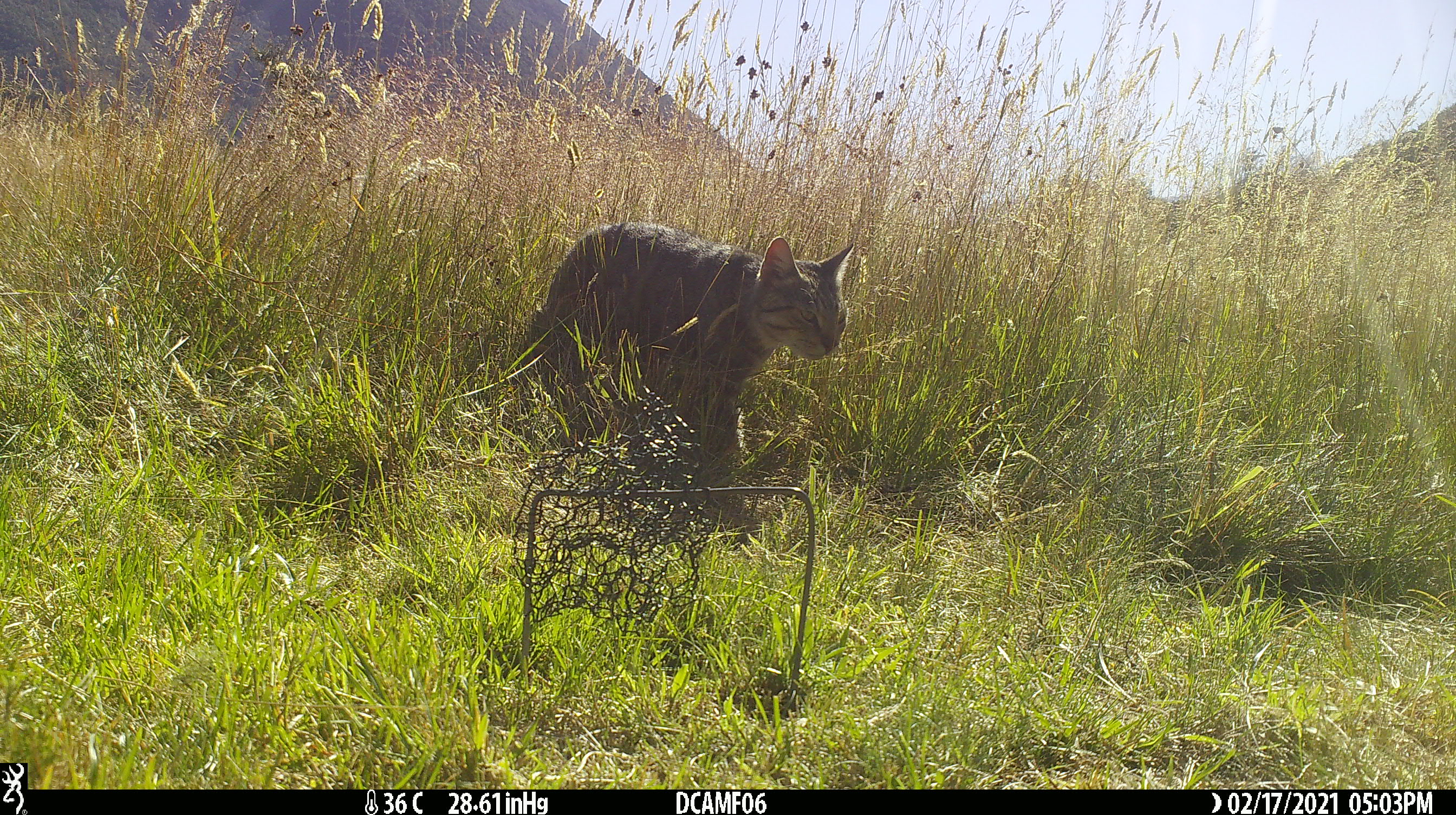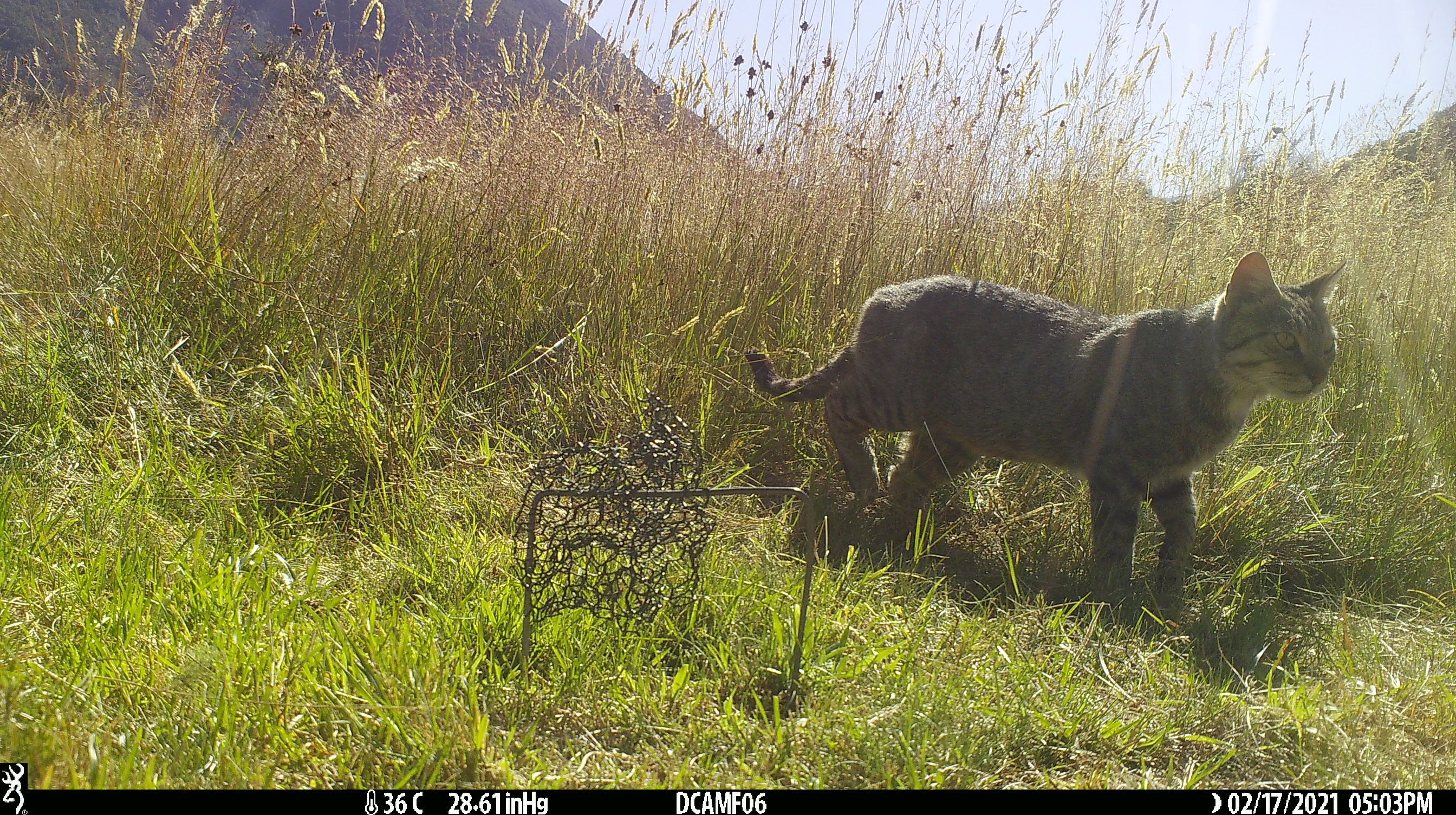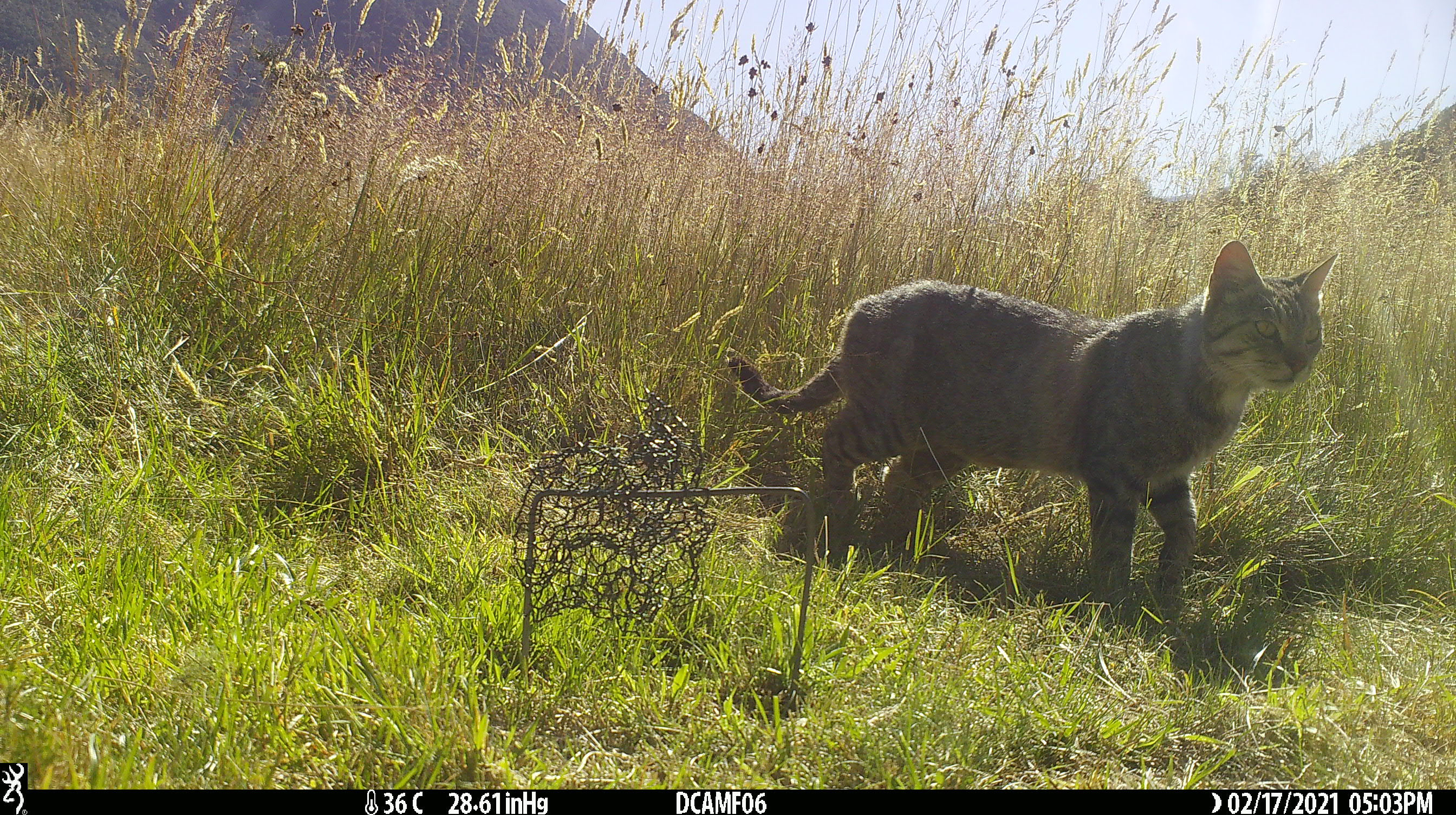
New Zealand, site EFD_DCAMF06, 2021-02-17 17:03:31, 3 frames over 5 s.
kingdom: Animalia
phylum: Chordata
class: Mammalia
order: Carnivora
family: Felidae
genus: Felis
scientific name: Felis catus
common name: domestic cat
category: cat